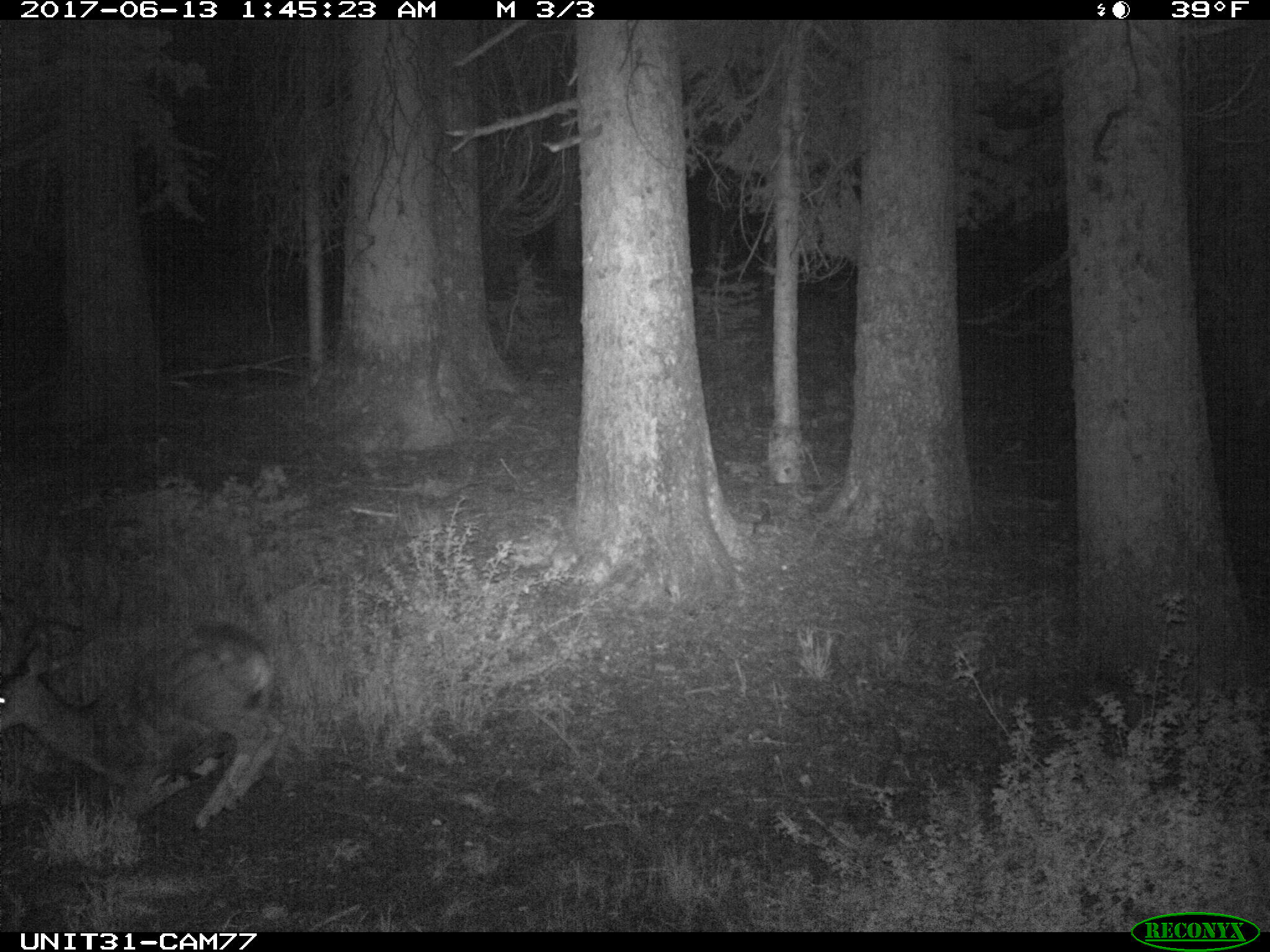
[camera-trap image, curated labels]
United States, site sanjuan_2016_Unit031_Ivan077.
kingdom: Animalia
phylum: Chordata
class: Mammalia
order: Artiodactyla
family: Cervidae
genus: Odocoileus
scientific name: Odocoileus hemionus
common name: mule deer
Odocoileus hemionus (mule deer).